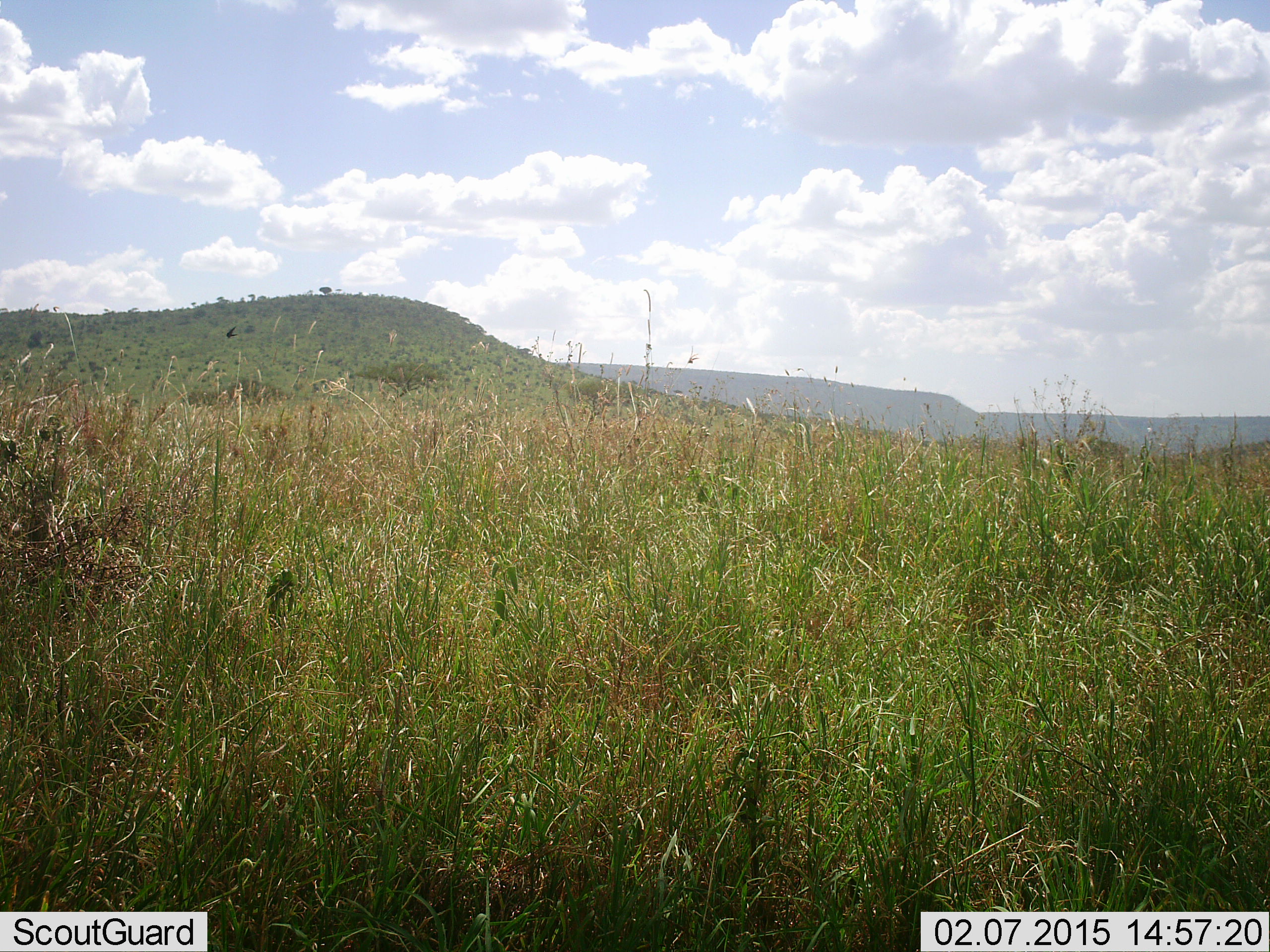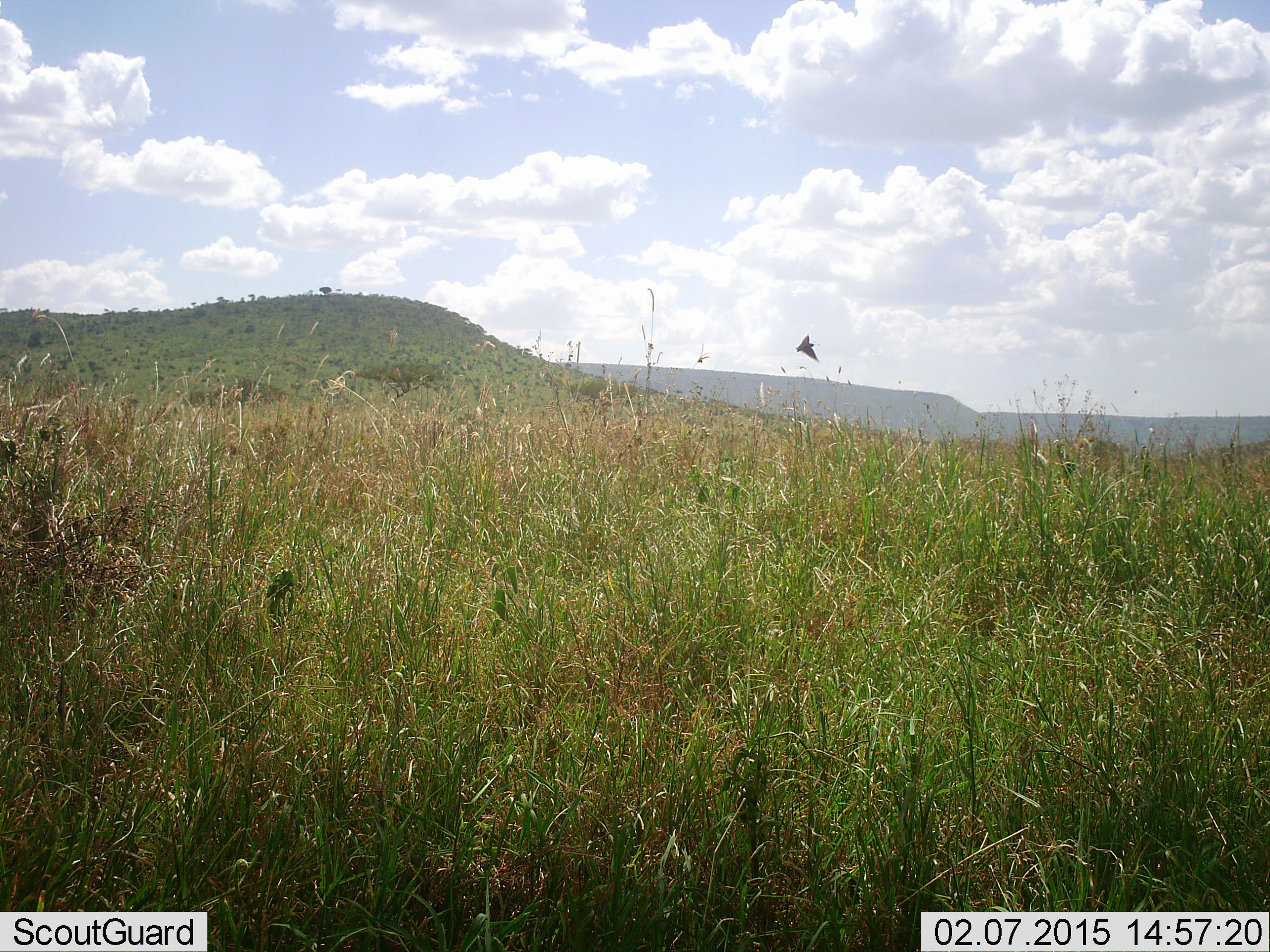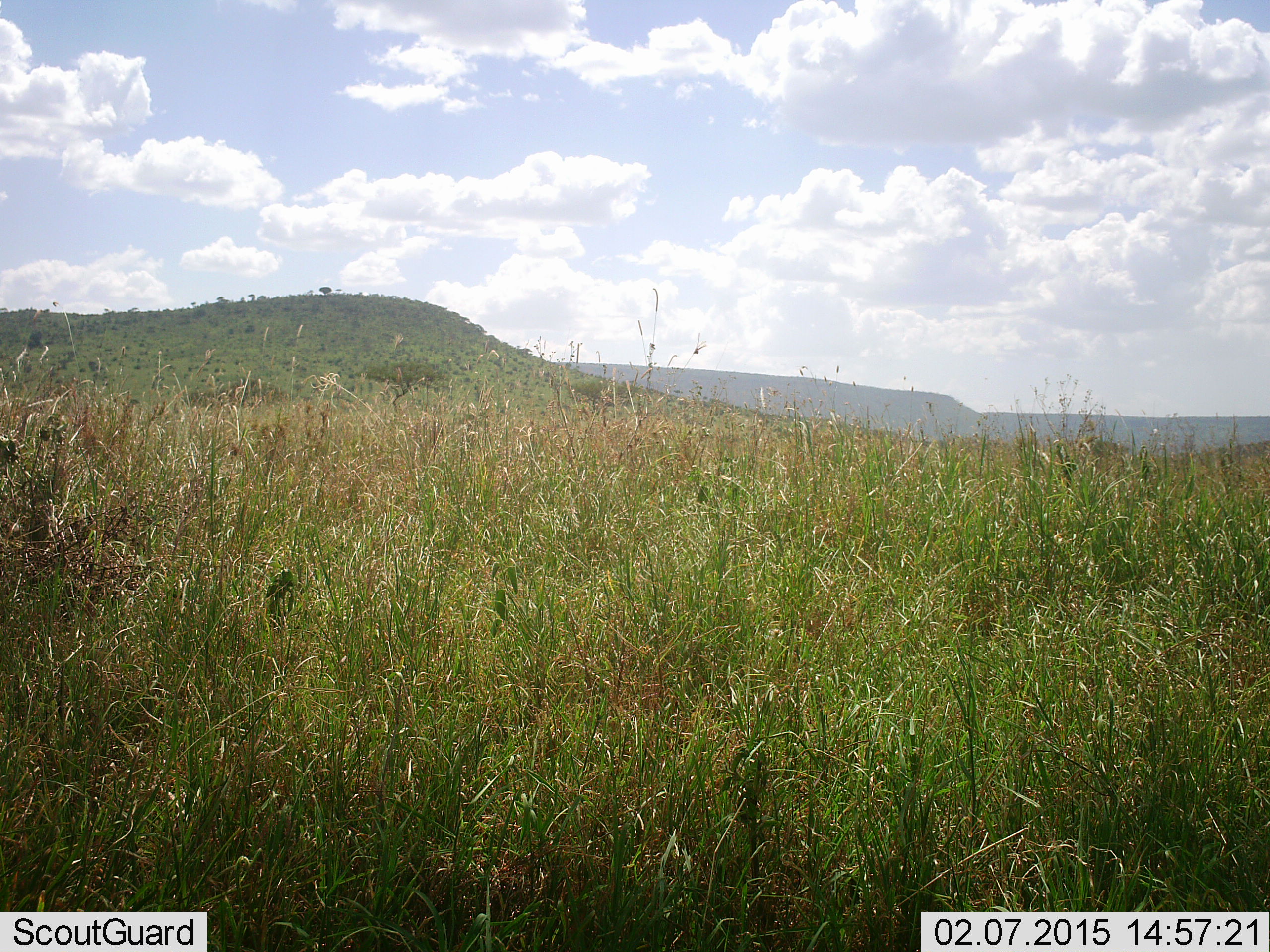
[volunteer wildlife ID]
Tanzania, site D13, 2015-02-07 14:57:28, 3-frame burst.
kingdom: Animalia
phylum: Chordata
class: Aves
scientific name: Aves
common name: bird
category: otherbird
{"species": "otherbird (bird) (Aves)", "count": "1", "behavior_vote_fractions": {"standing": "0%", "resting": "0%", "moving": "100%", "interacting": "0%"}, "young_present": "0%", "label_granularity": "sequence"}